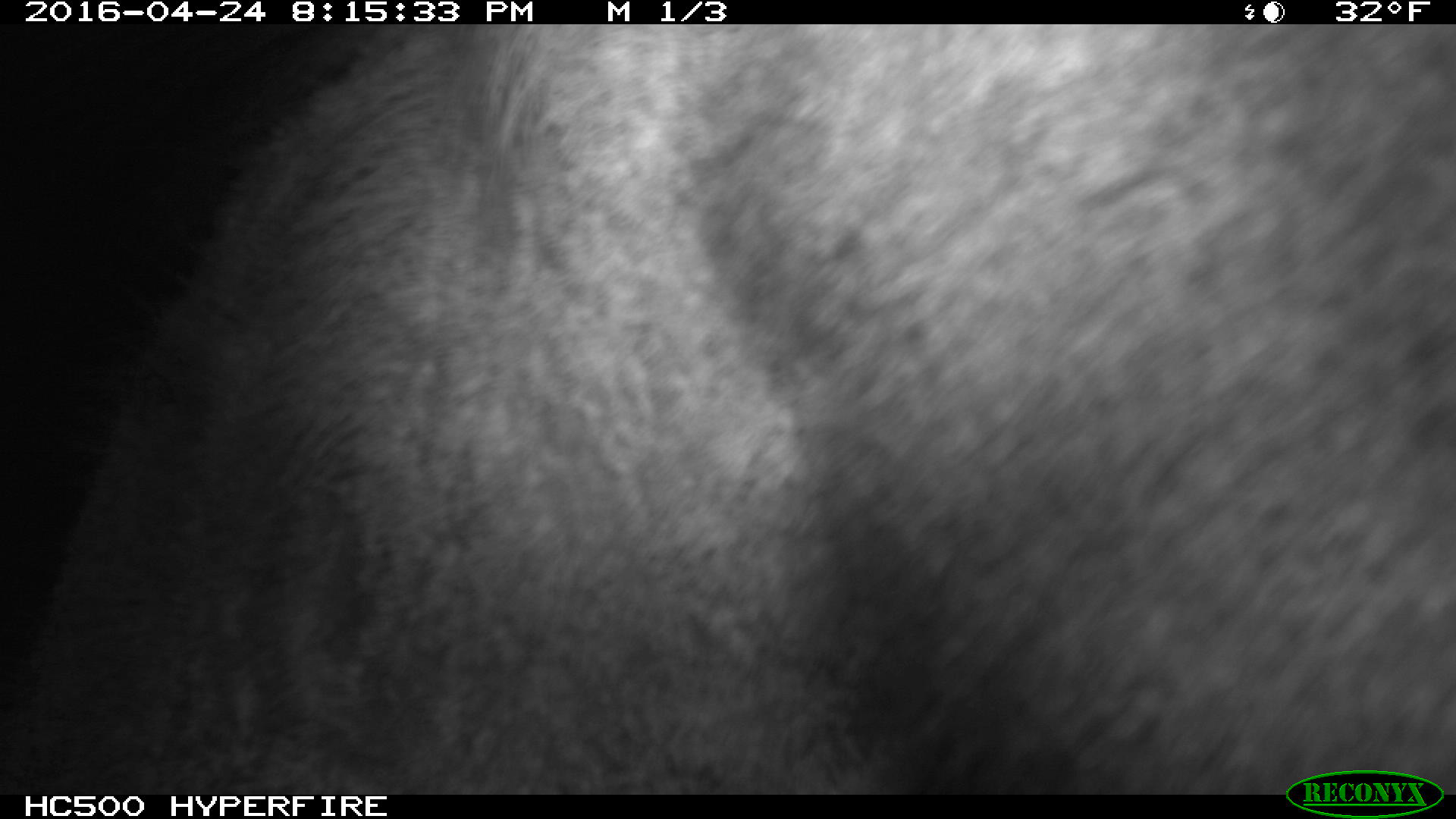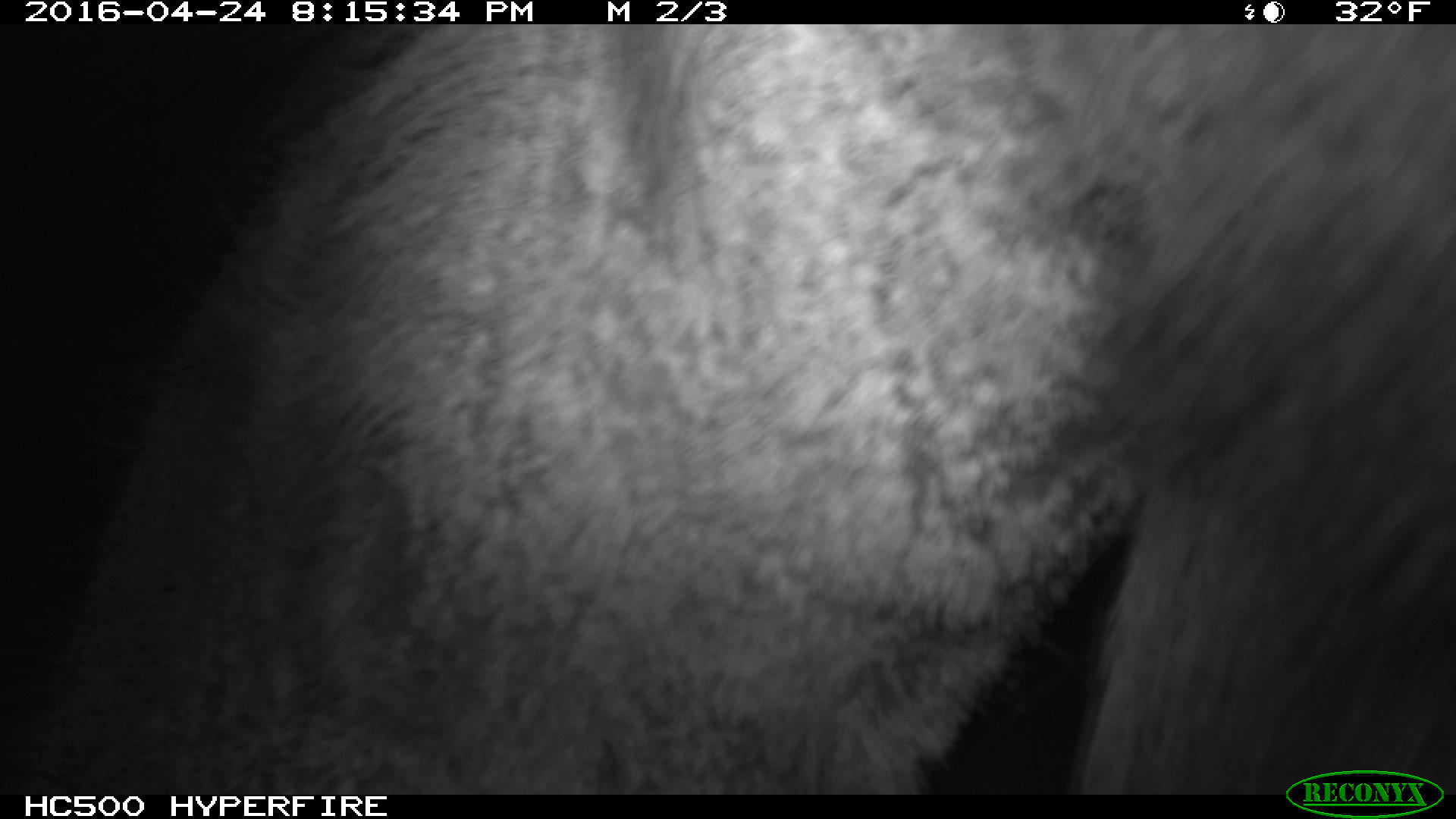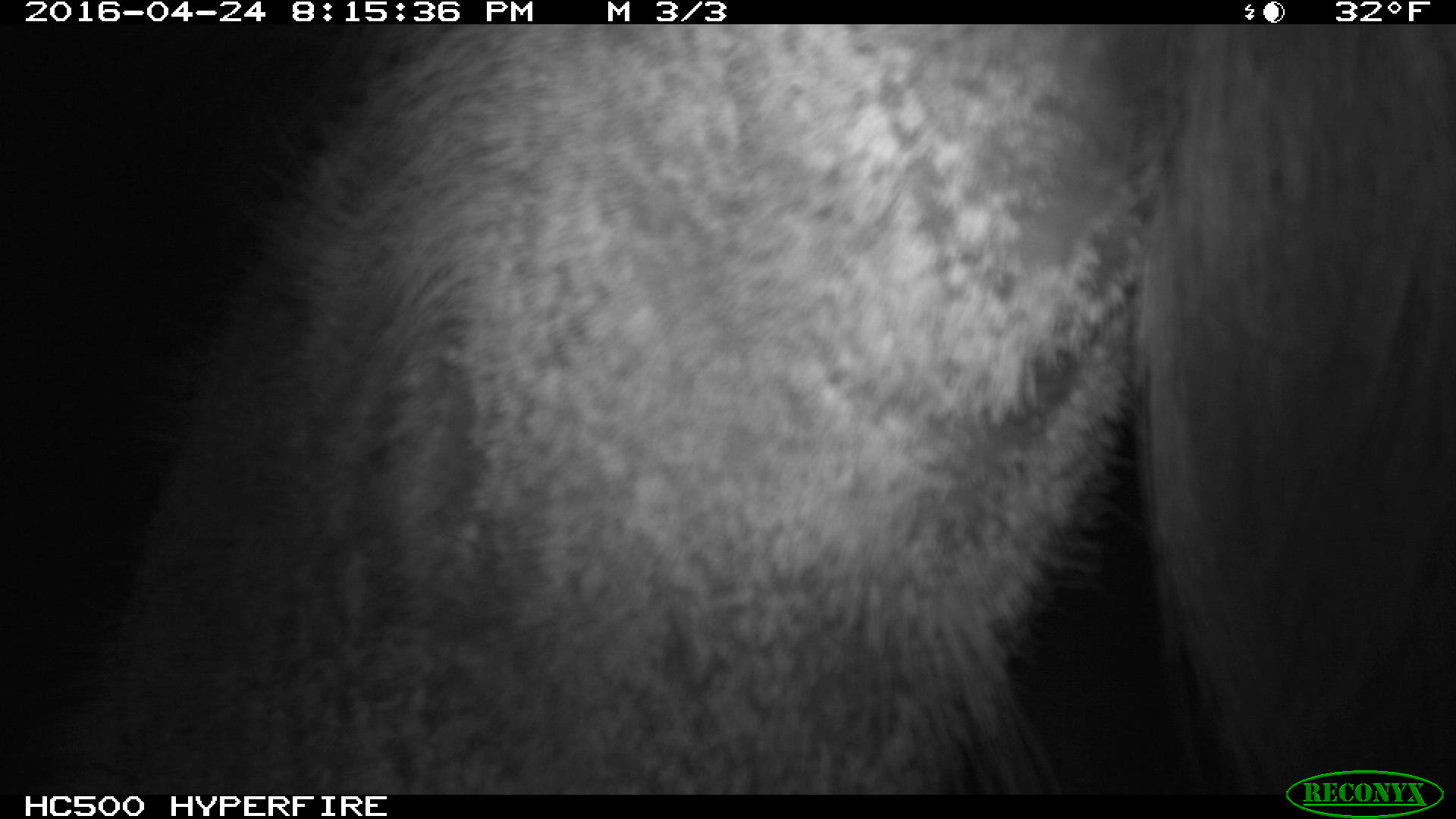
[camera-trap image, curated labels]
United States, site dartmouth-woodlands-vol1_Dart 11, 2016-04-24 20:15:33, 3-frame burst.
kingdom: Animalia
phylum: Chordata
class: Mammalia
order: Artiodactyla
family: Cervidae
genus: Alces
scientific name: Alces alces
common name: moose